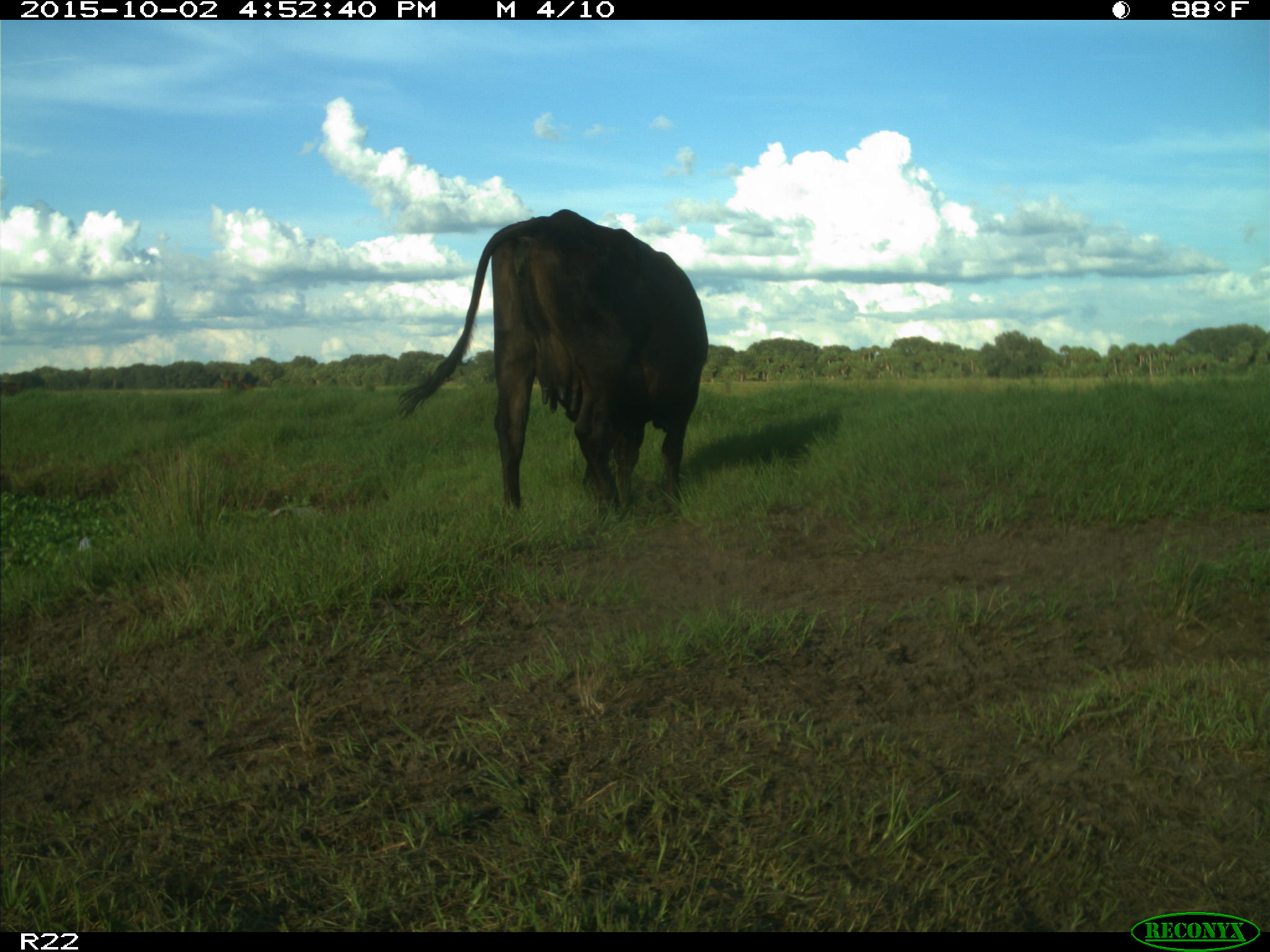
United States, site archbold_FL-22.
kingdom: Animalia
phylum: Chordata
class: Mammalia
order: Artiodactyla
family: Bovidae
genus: Bos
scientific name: Bos taurus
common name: domestic cow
Bos taurus (domestic cow).